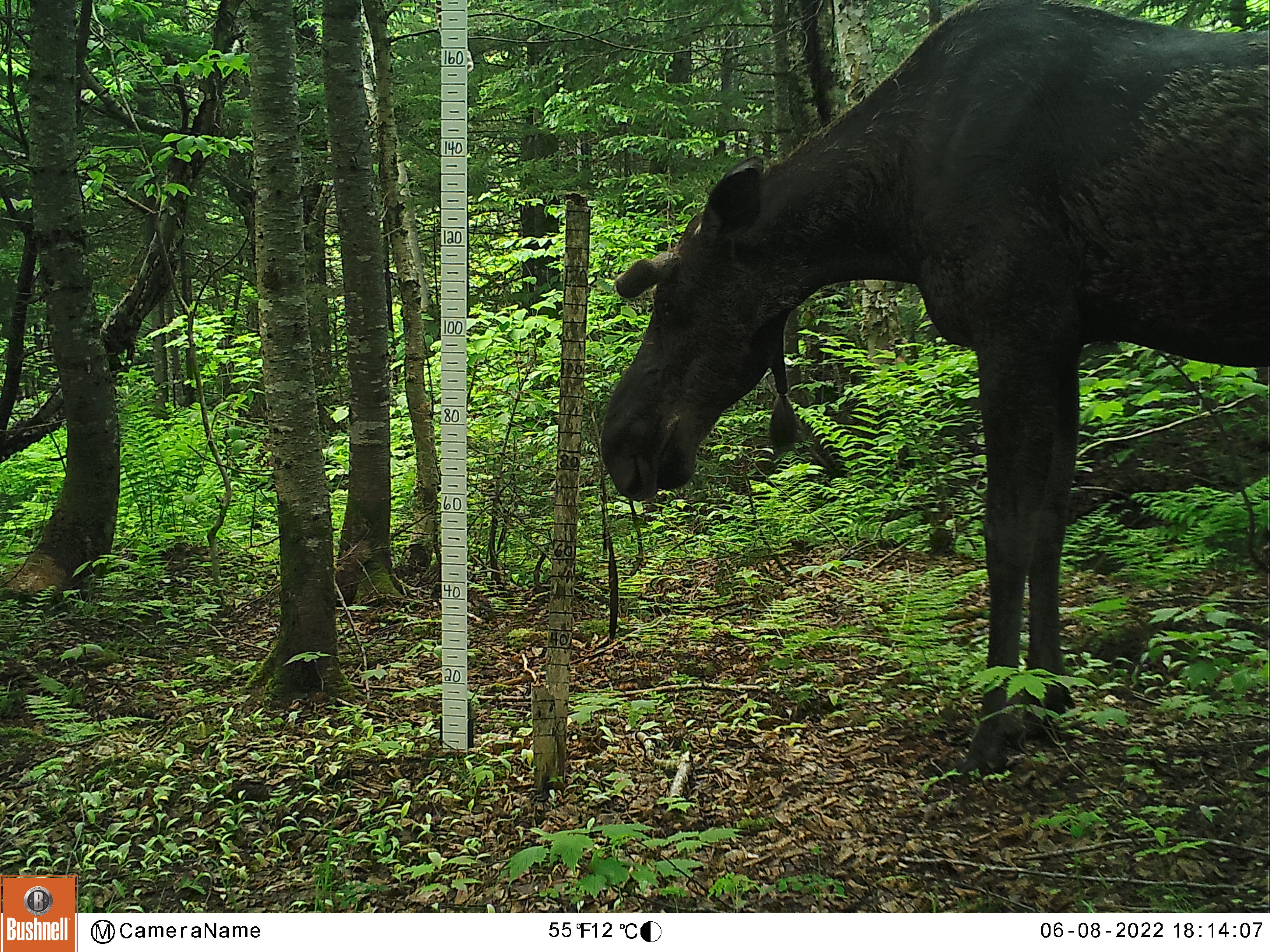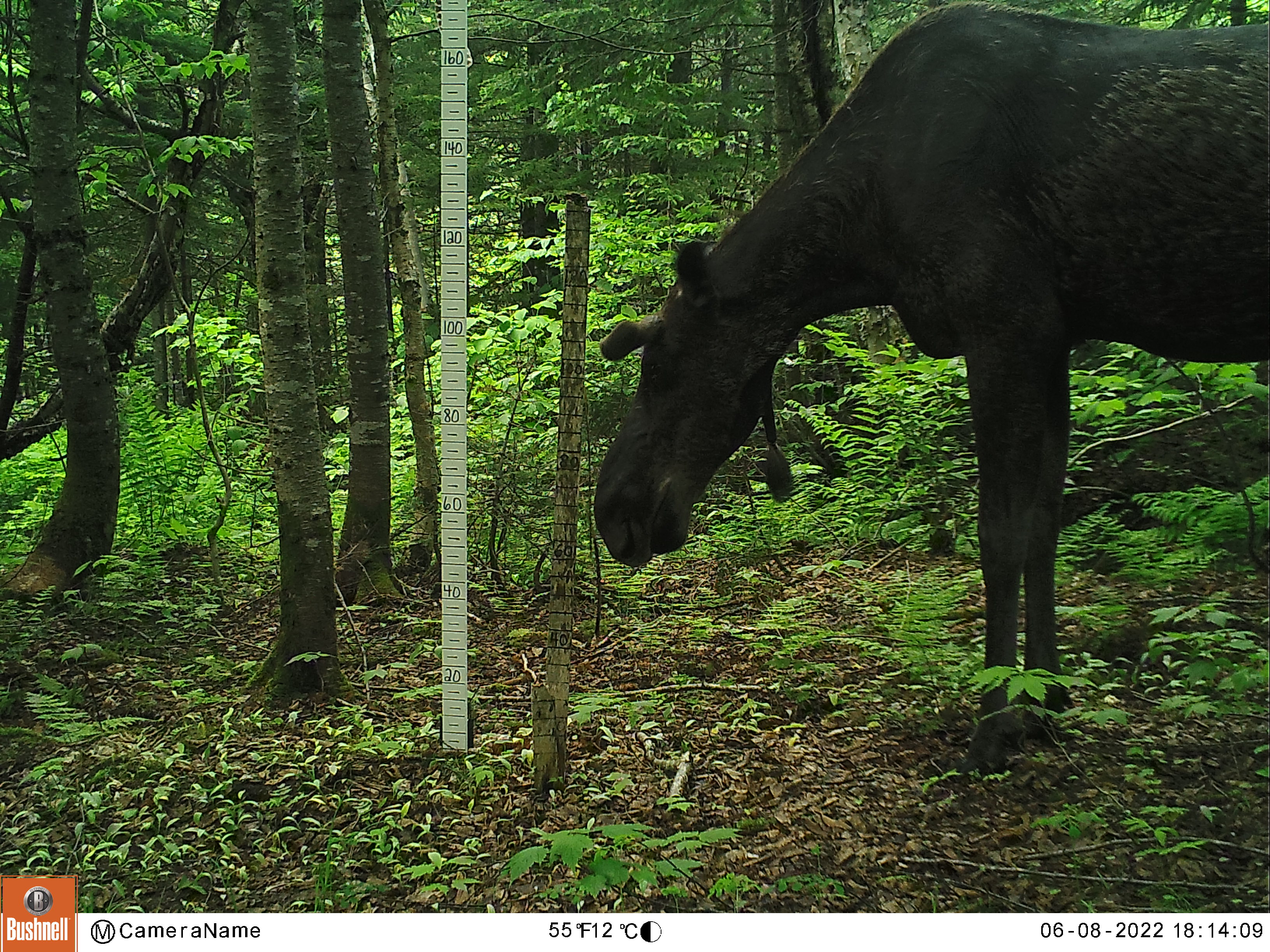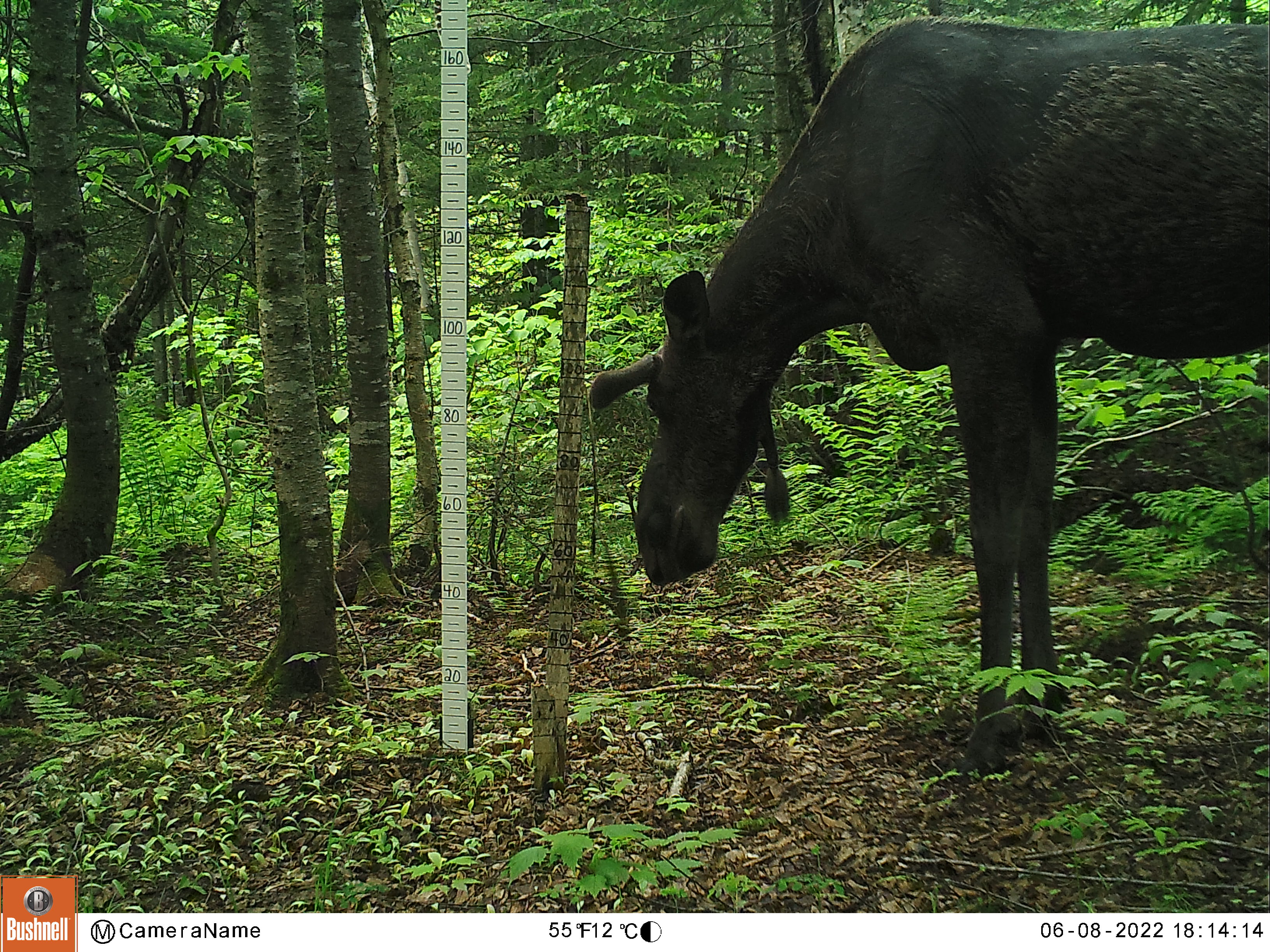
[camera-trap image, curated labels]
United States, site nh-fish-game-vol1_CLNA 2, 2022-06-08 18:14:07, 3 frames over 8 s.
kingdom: Animalia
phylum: Chordata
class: Mammalia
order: Artiodactyla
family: Cervidae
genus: Alces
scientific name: Alces alces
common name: moose